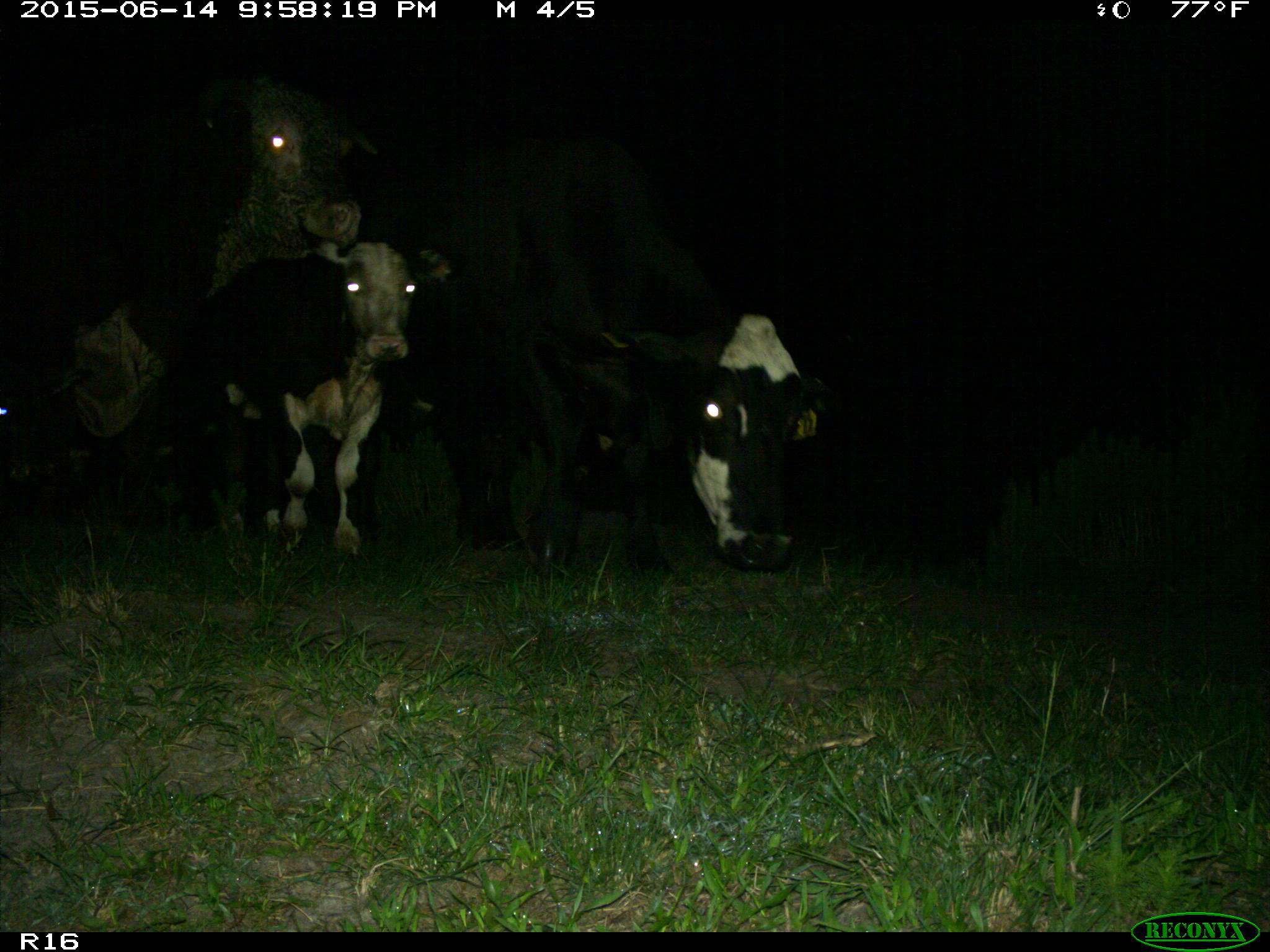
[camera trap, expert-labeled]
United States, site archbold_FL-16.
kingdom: Animalia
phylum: Chordata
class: Mammalia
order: Artiodactyla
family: Bovidae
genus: Bos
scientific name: Bos taurus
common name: domestic cow